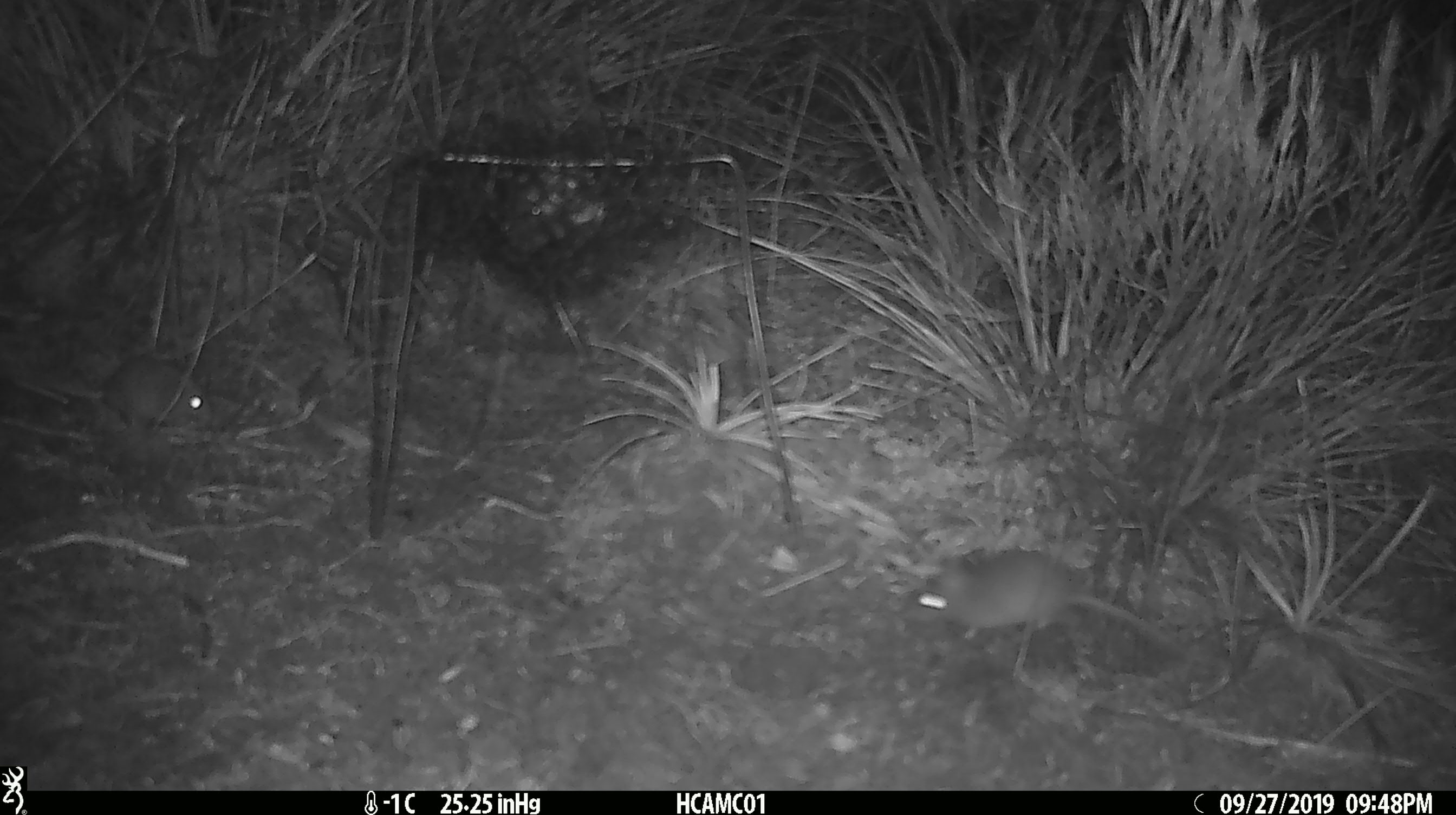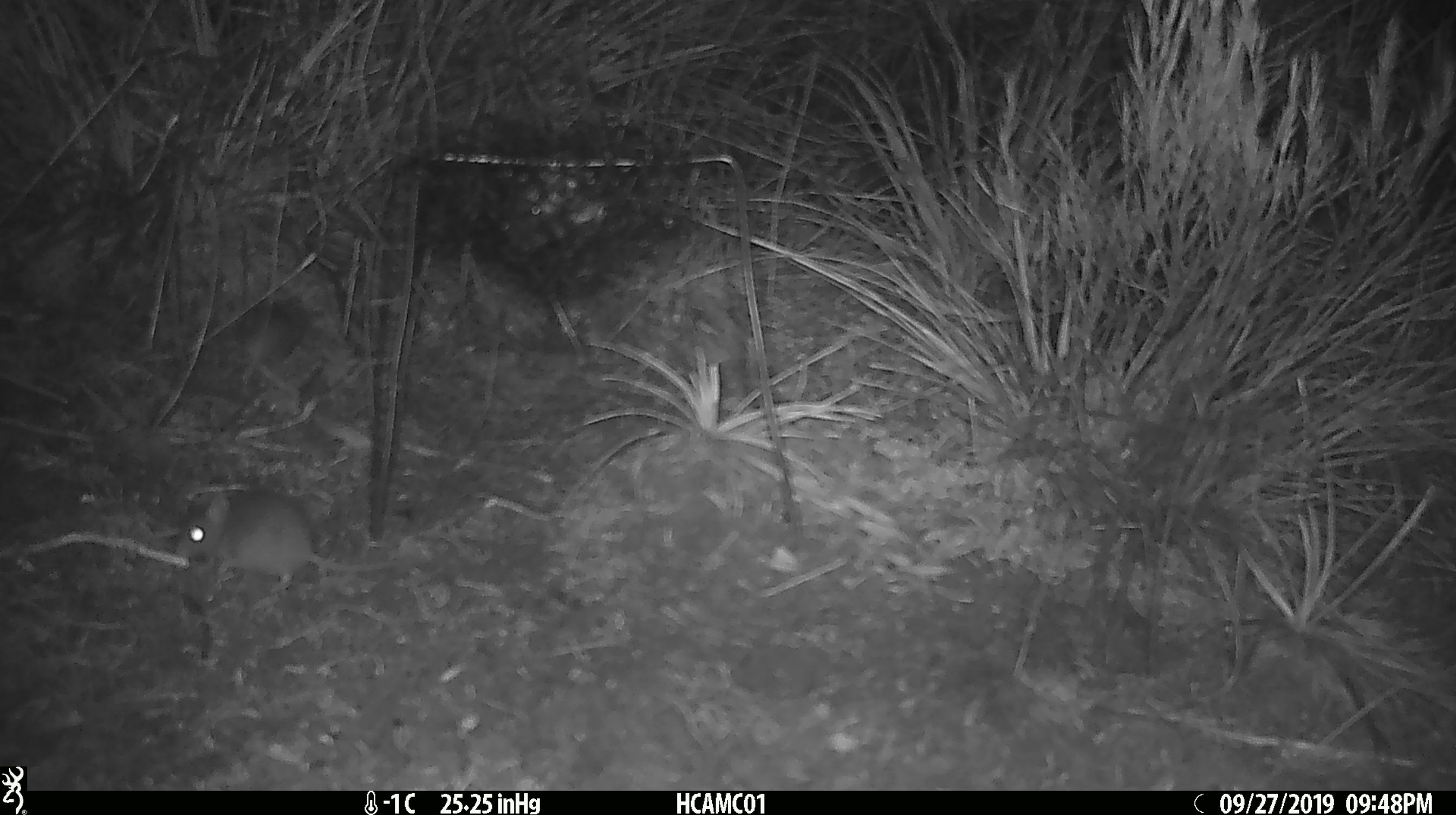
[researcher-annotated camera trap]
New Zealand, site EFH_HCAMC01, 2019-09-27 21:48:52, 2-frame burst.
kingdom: Animalia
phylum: Chordata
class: Mammalia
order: Rodentia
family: Muridae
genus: Mus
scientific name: Mus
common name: mouse